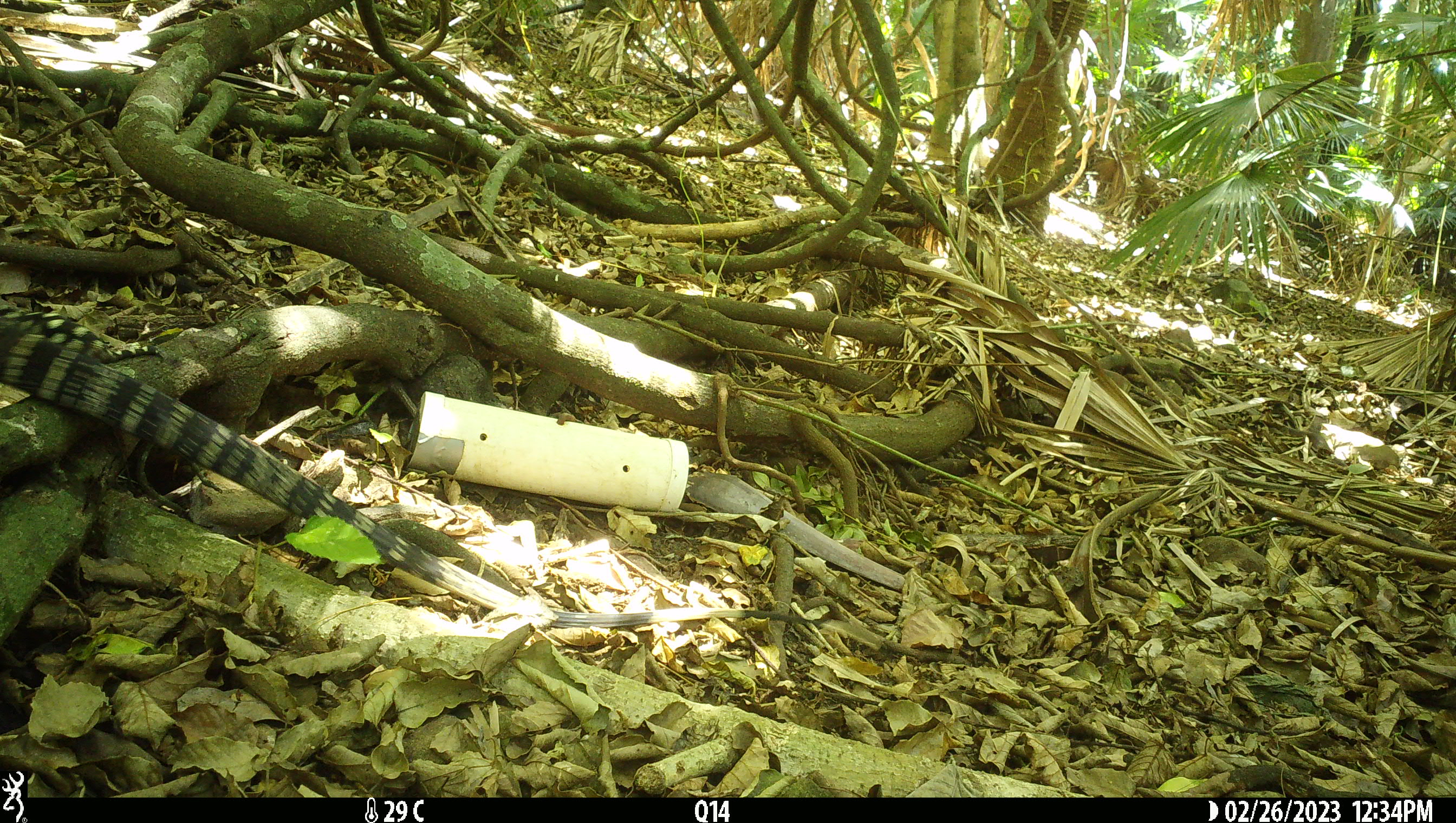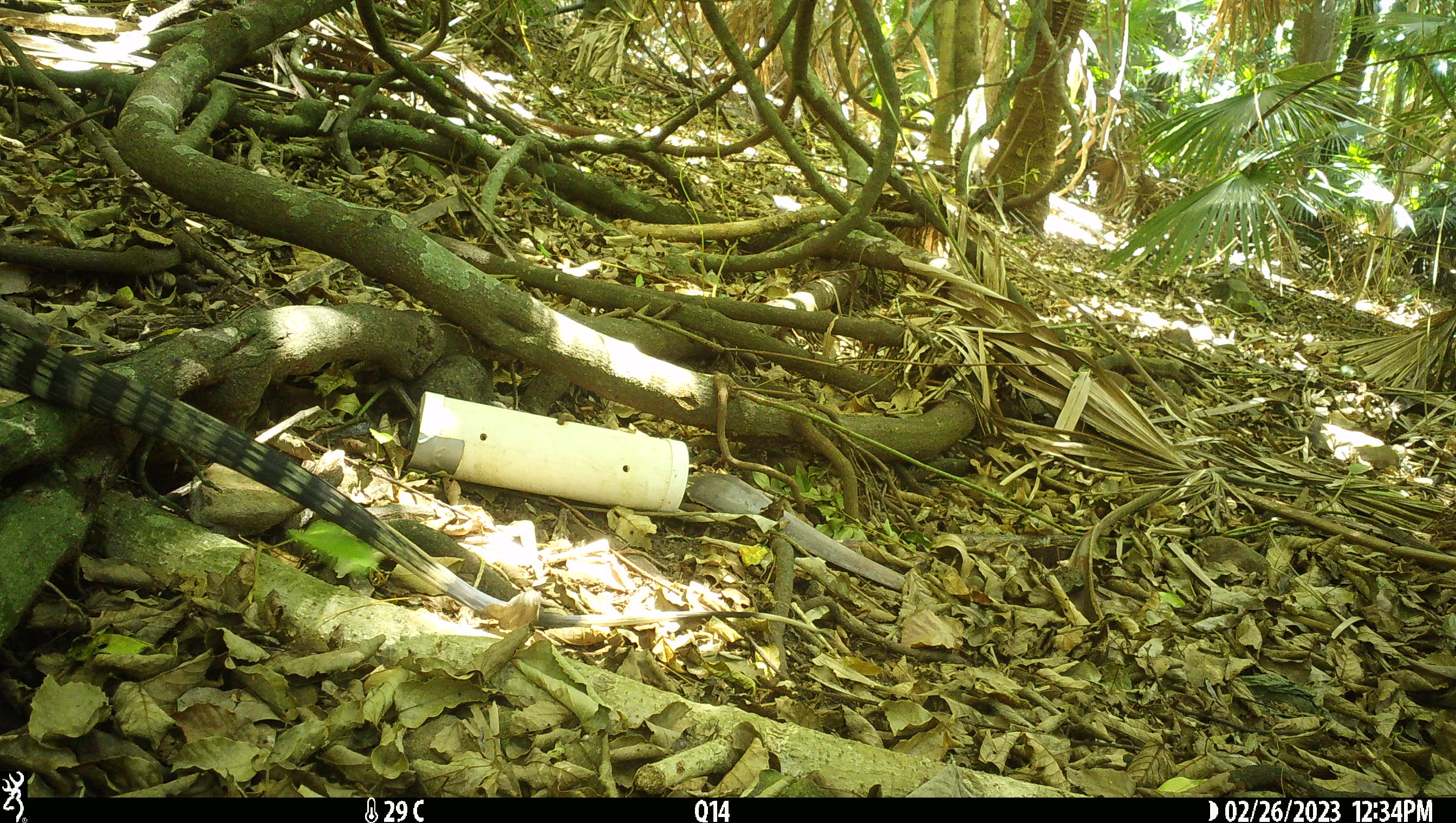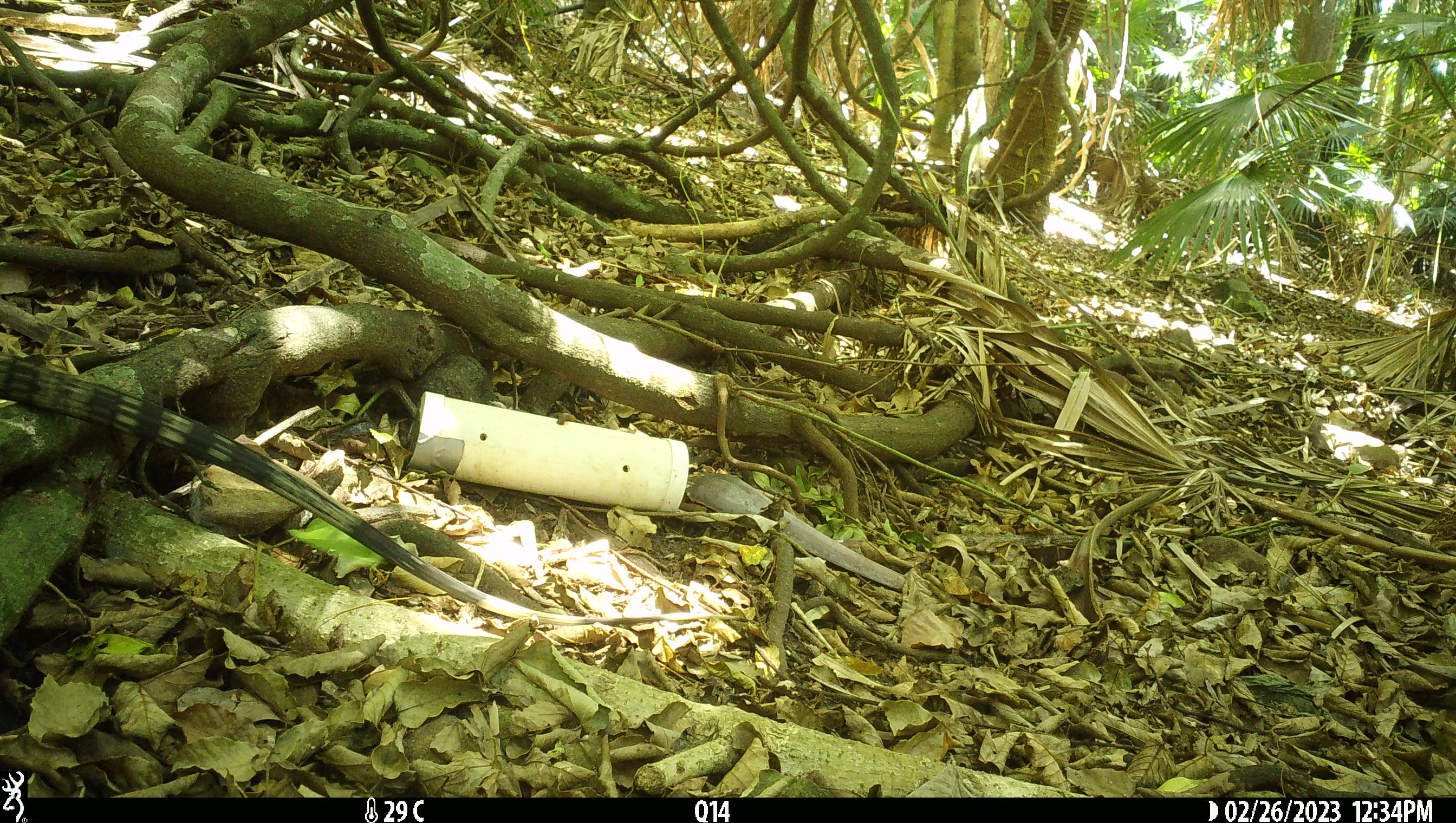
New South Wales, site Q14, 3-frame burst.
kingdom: Animalia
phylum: Chordata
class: Reptilia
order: Squamata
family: Varanidae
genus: Varanus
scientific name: Varanus varius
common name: lace monitor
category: goanna